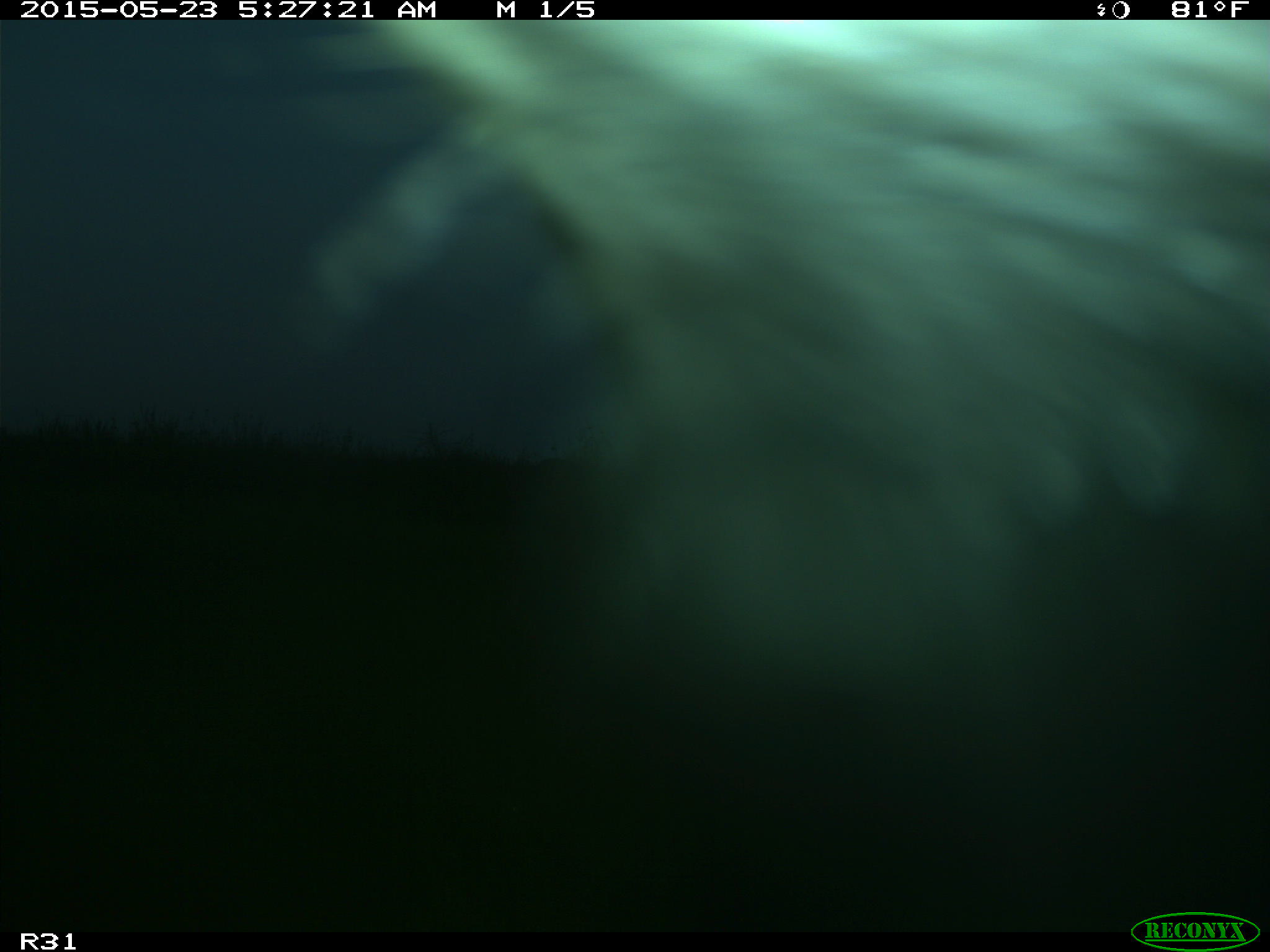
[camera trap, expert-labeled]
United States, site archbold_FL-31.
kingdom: Animalia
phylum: Chordata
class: Mammalia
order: Artiodactyla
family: Bovidae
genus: Bos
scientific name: Bos taurus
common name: domestic cow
Bos taurus (domestic cow).